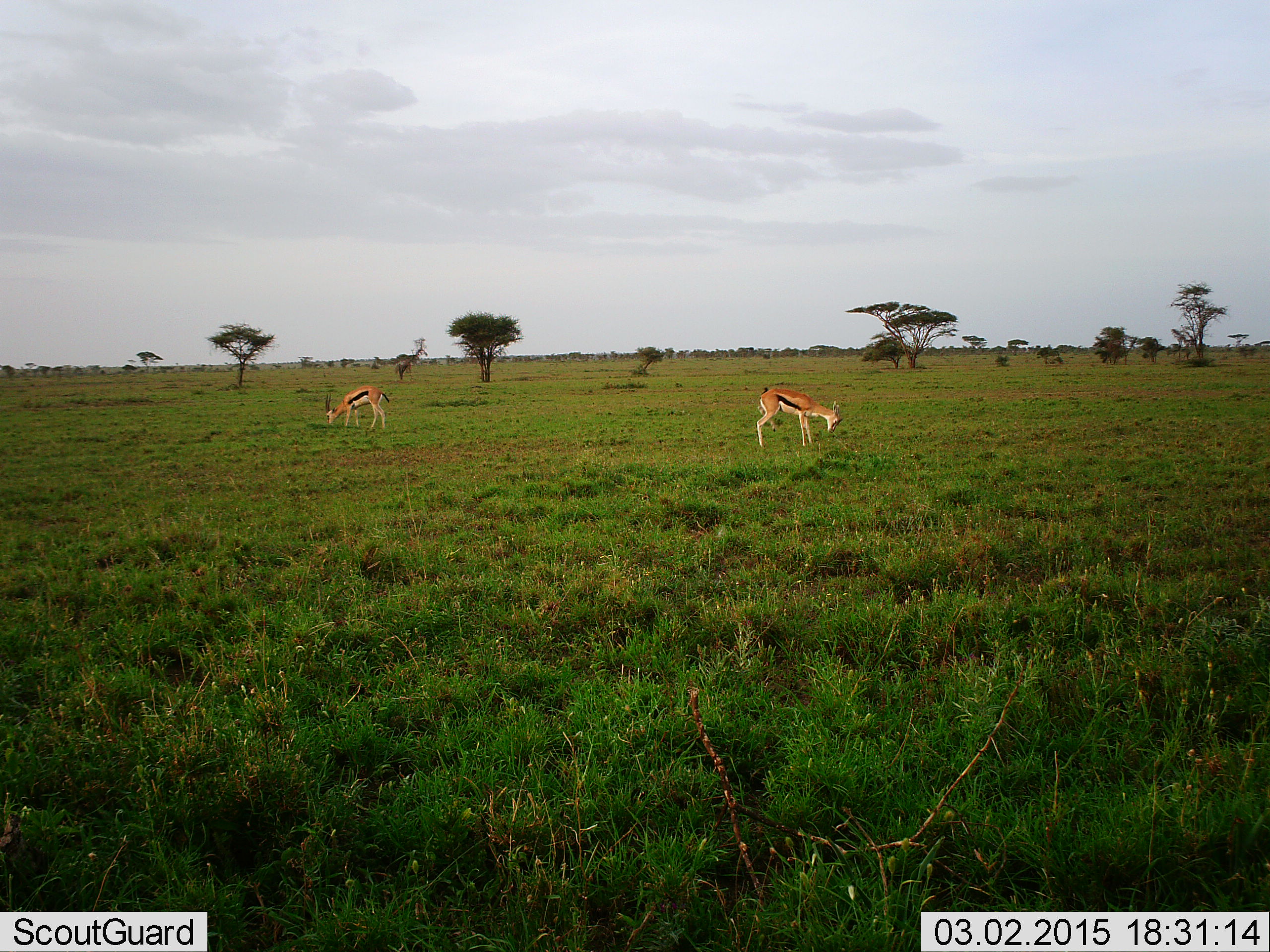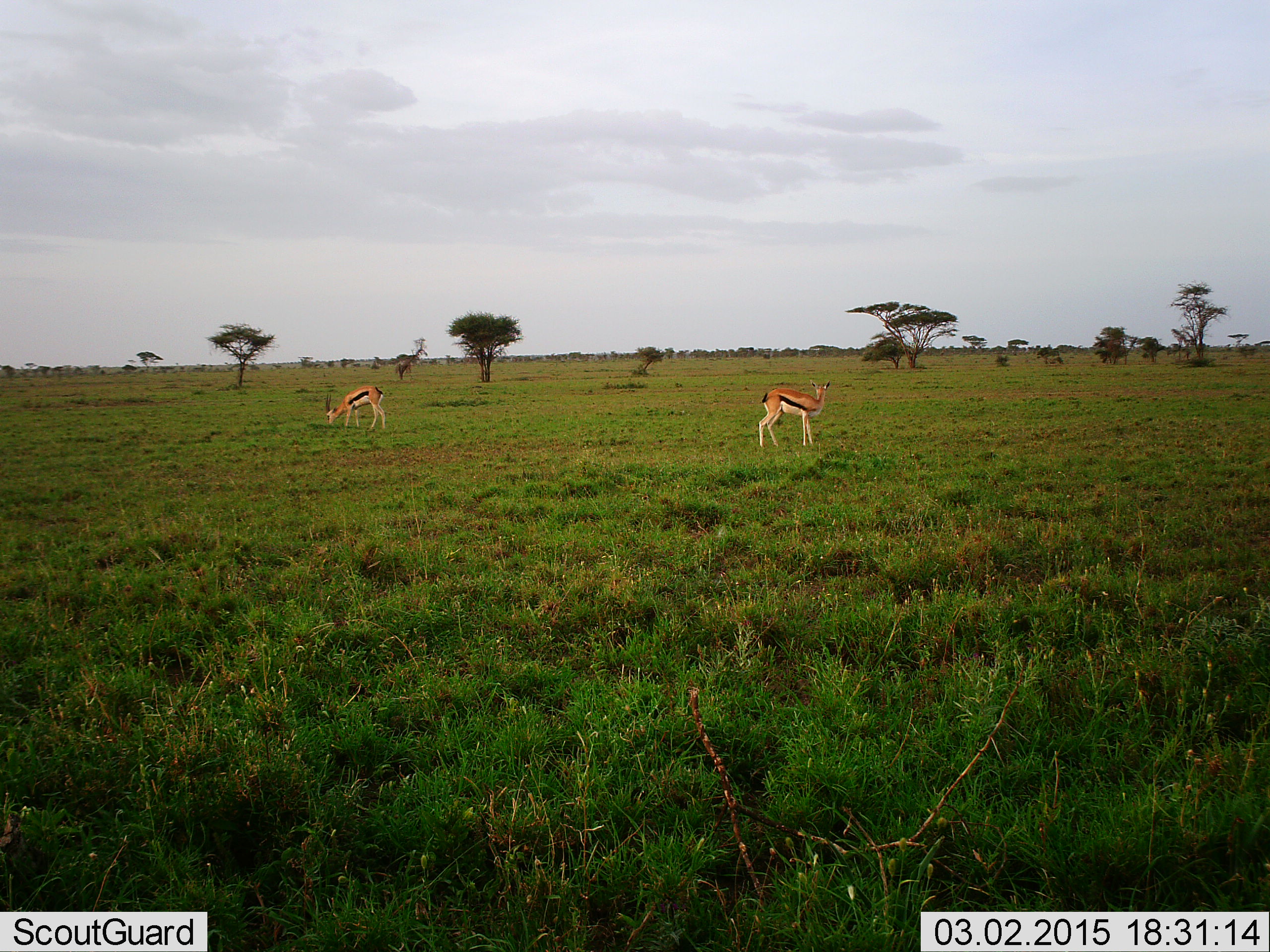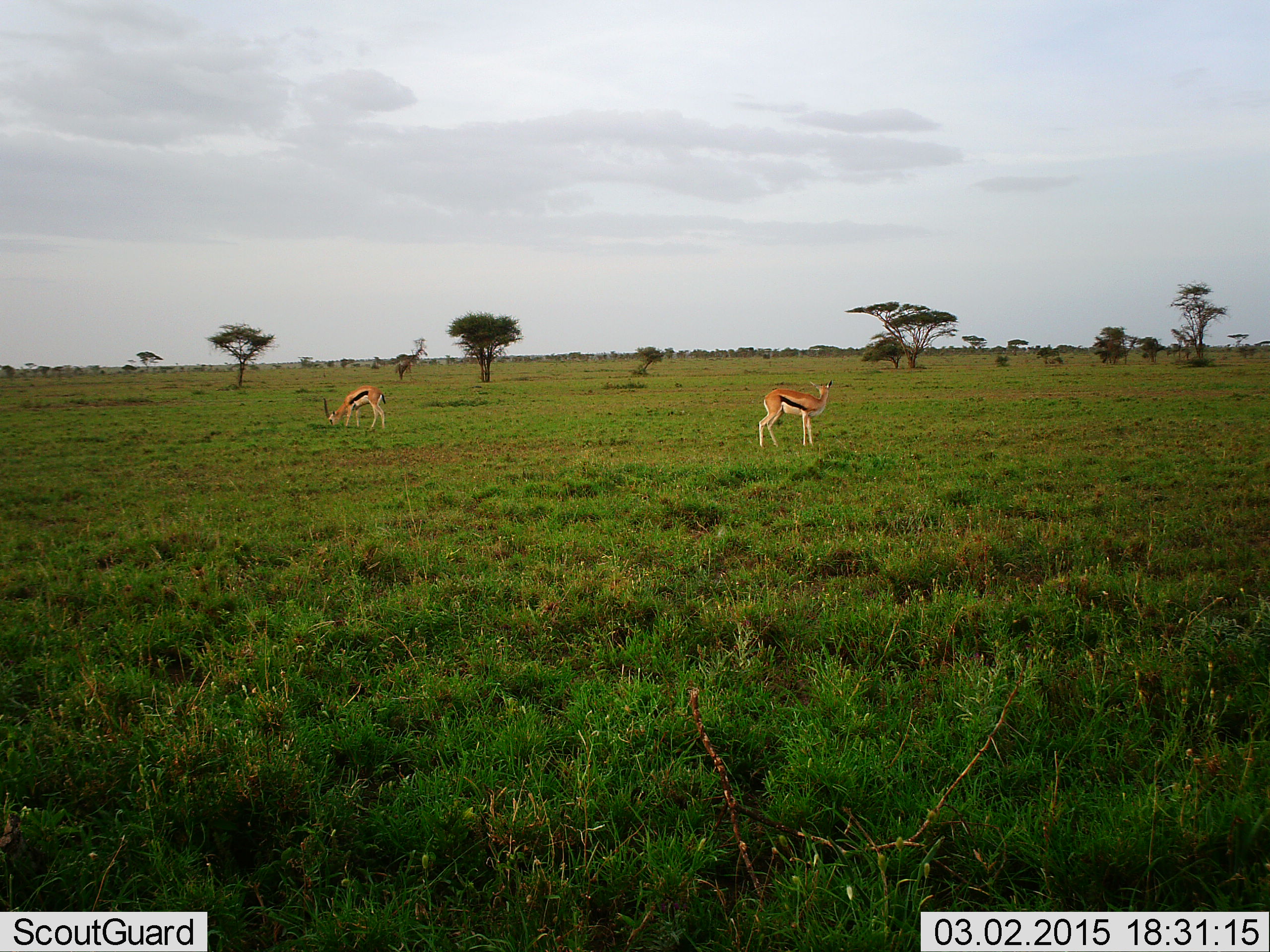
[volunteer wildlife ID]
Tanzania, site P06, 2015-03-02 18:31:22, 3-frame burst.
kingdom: Animalia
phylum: Chordata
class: Mammalia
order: Artiodactyla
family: Bovidae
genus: Eudorcas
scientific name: Eudorcas thomsonii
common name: thomson's gazelle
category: gazellethomsons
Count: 2.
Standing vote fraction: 50%.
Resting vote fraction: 0%.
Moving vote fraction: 10%.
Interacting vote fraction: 0%.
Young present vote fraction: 0%.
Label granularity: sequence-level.